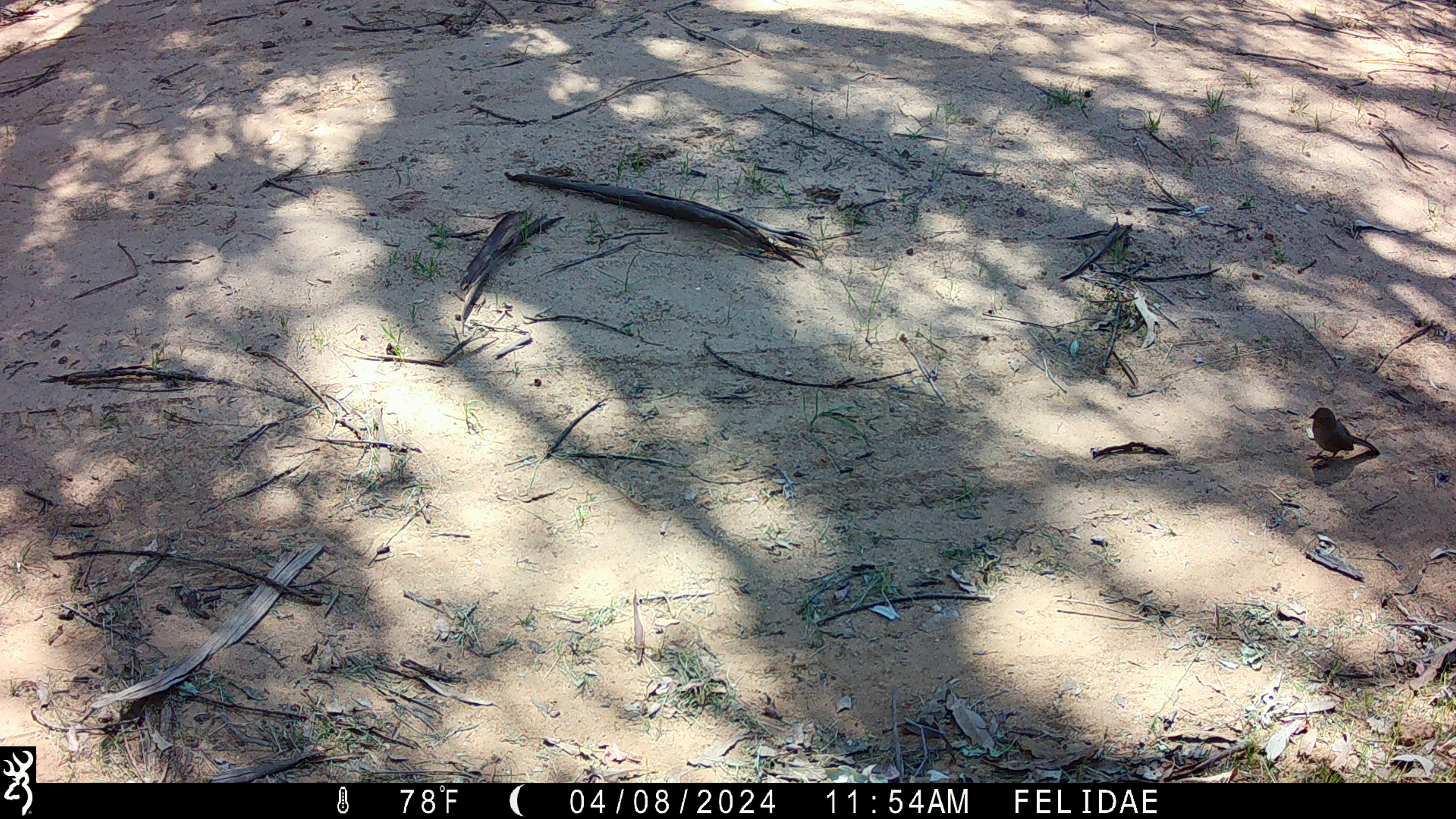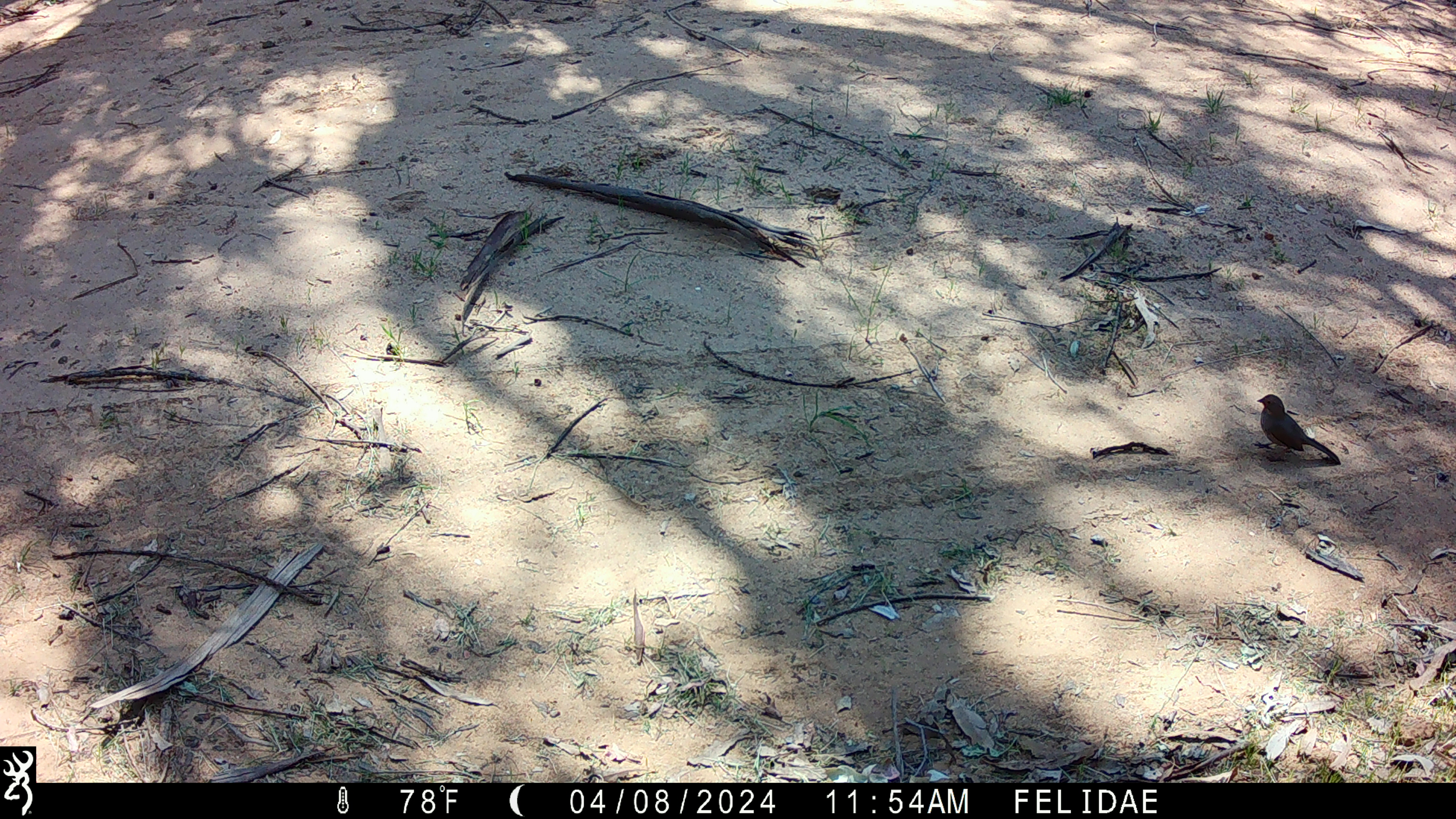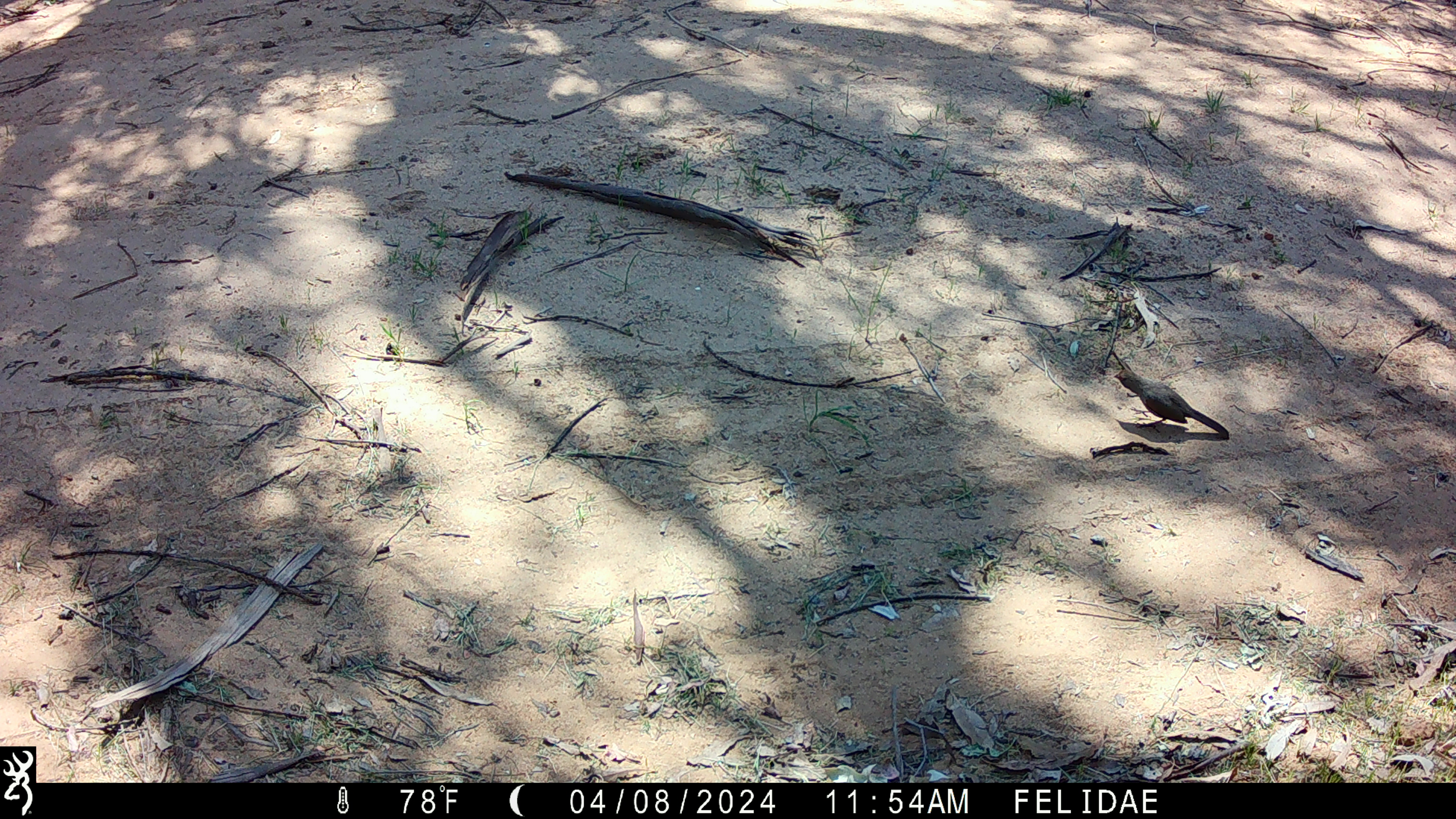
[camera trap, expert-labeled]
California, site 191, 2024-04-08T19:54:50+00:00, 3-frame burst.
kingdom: Animalia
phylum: Chordata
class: Aves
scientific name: Aves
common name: bird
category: unknown bird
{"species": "unknown bird (bird) (Aves)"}